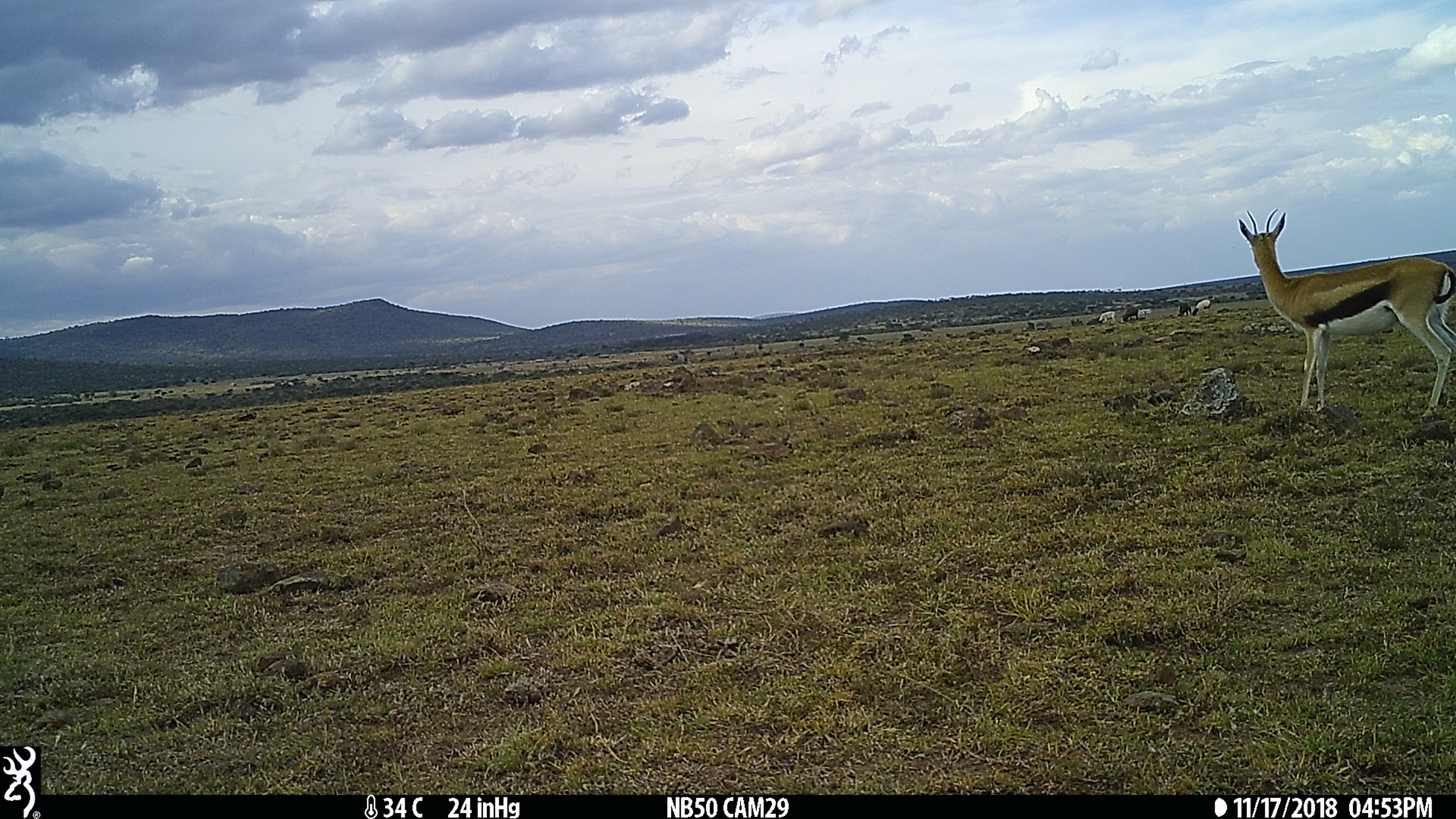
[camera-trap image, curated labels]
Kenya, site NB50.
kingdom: Animalia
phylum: Chordata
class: Mammalia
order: Artiodactyla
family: Bovidae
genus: Eudorcas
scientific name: Eudorcas thomsonii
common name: thomon's gazelle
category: gazelle thomsons